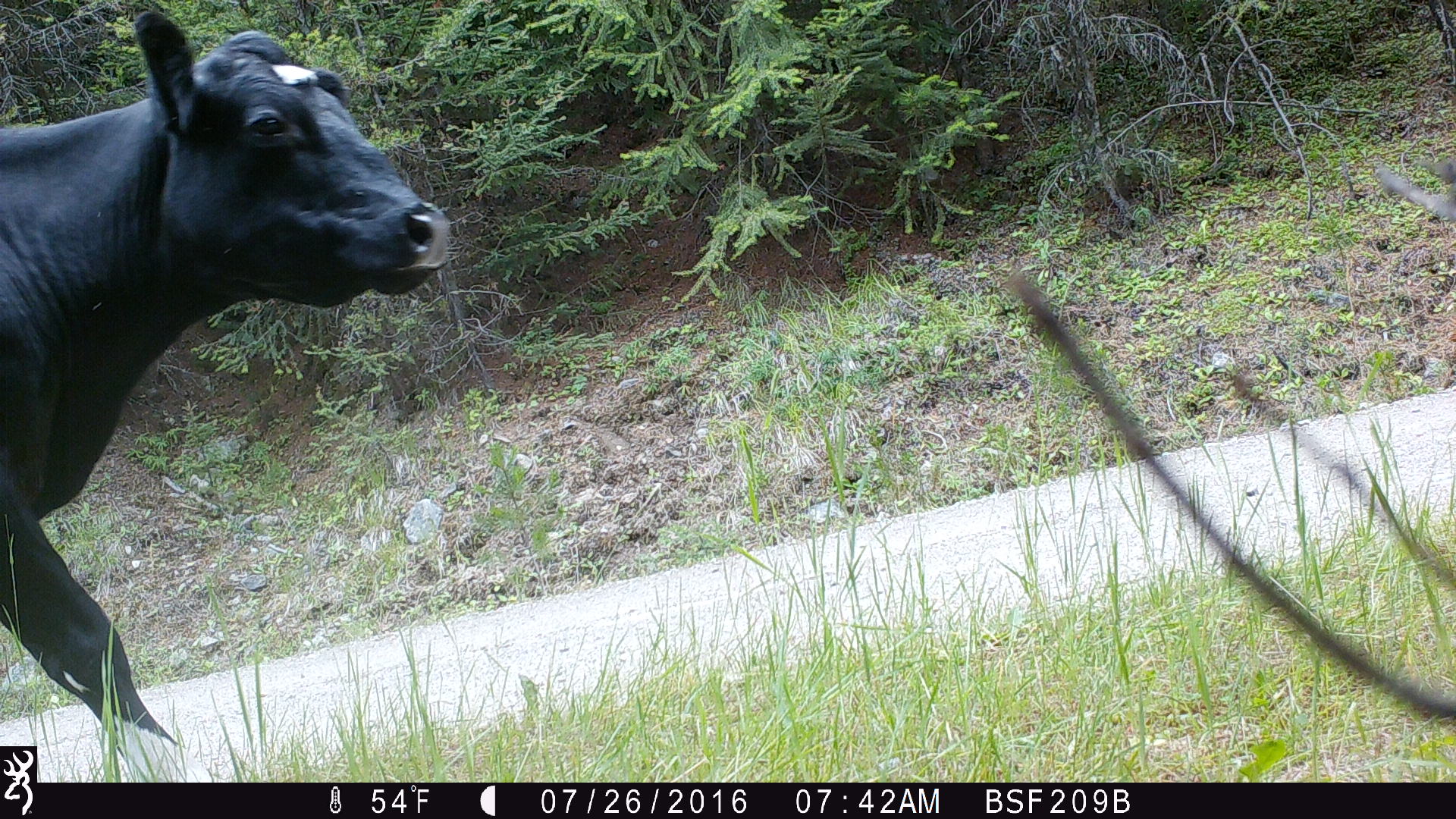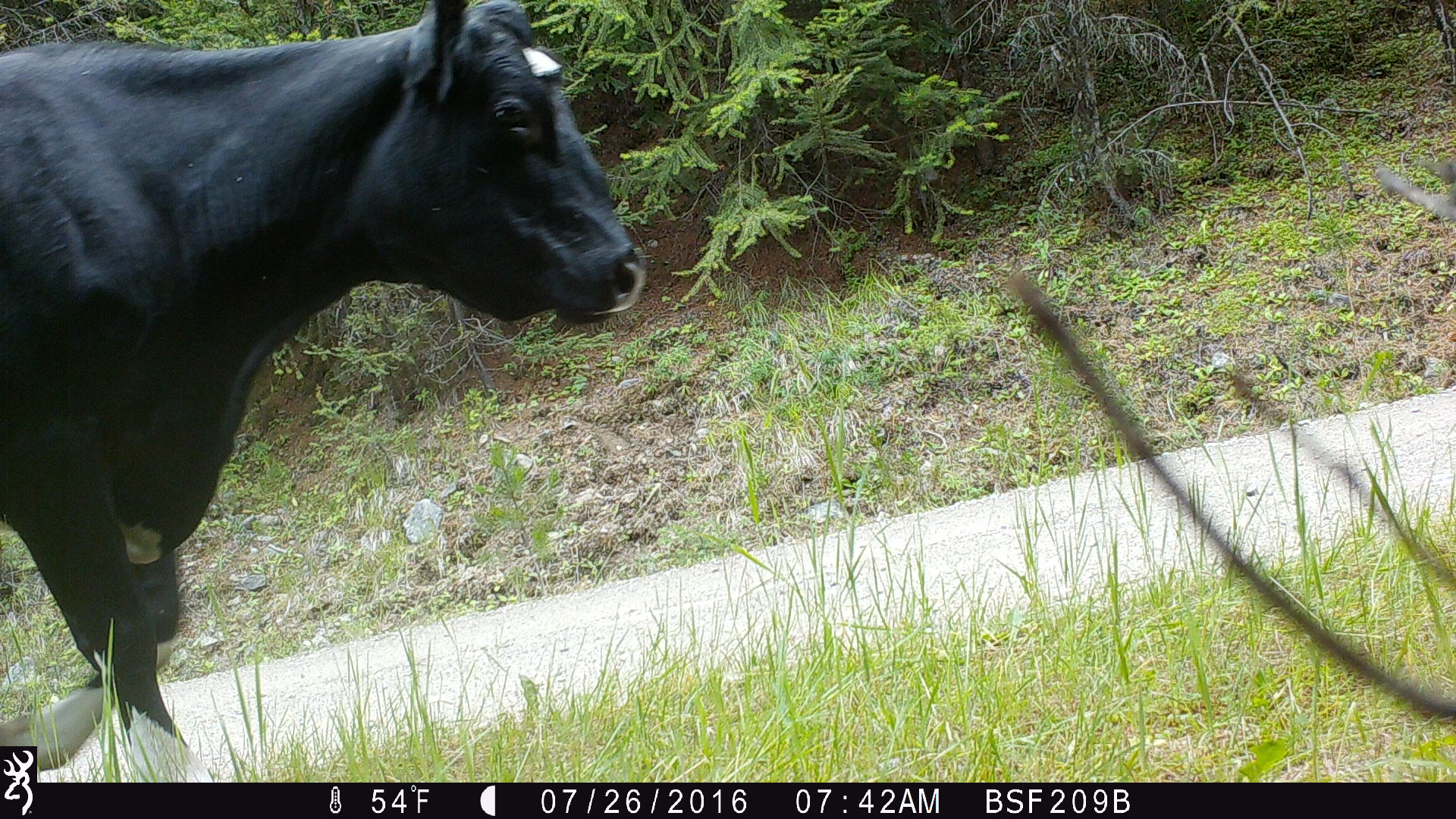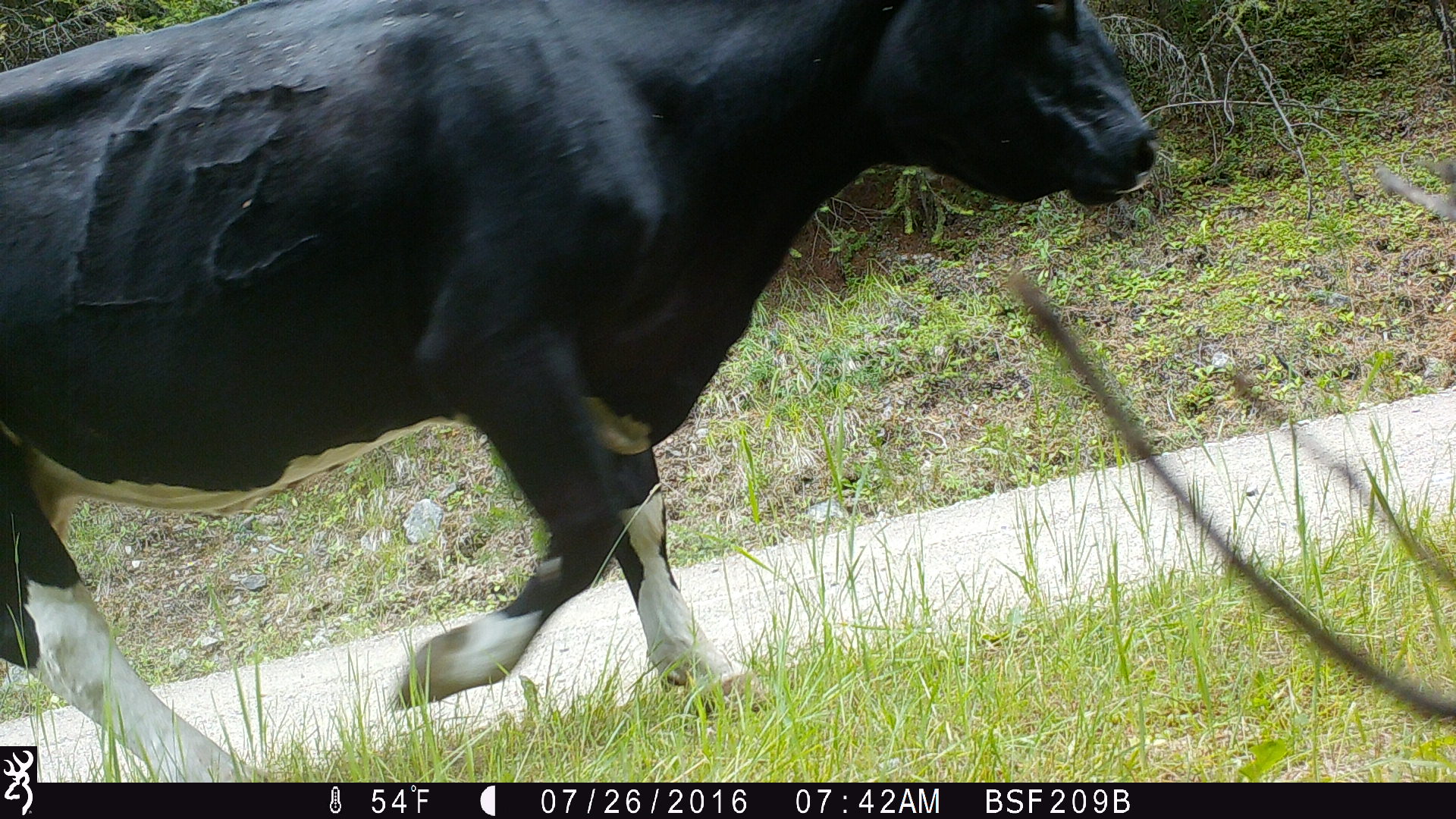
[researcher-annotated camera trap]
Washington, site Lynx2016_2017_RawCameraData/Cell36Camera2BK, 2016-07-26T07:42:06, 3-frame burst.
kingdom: Animalia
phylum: Chordata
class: Mammalia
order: Artiodactyla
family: Bovidae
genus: Bos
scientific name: Bos taurus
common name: domestic cattle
Domestic cattle (Bos taurus). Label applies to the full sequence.